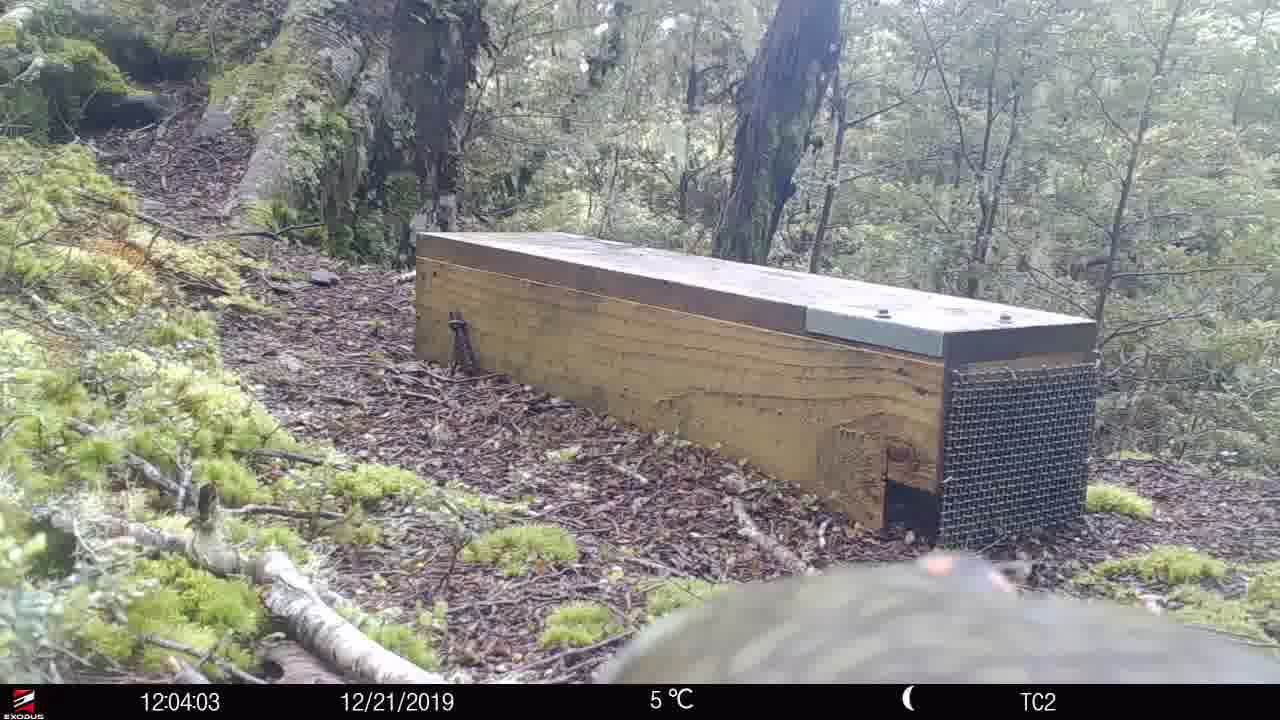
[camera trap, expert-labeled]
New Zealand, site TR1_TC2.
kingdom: Animalia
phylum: Chordata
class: Aves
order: Psittaciformes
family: Strigopidae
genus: Nestor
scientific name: Nestor notabilis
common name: kea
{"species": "kea (Nestor notabilis)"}